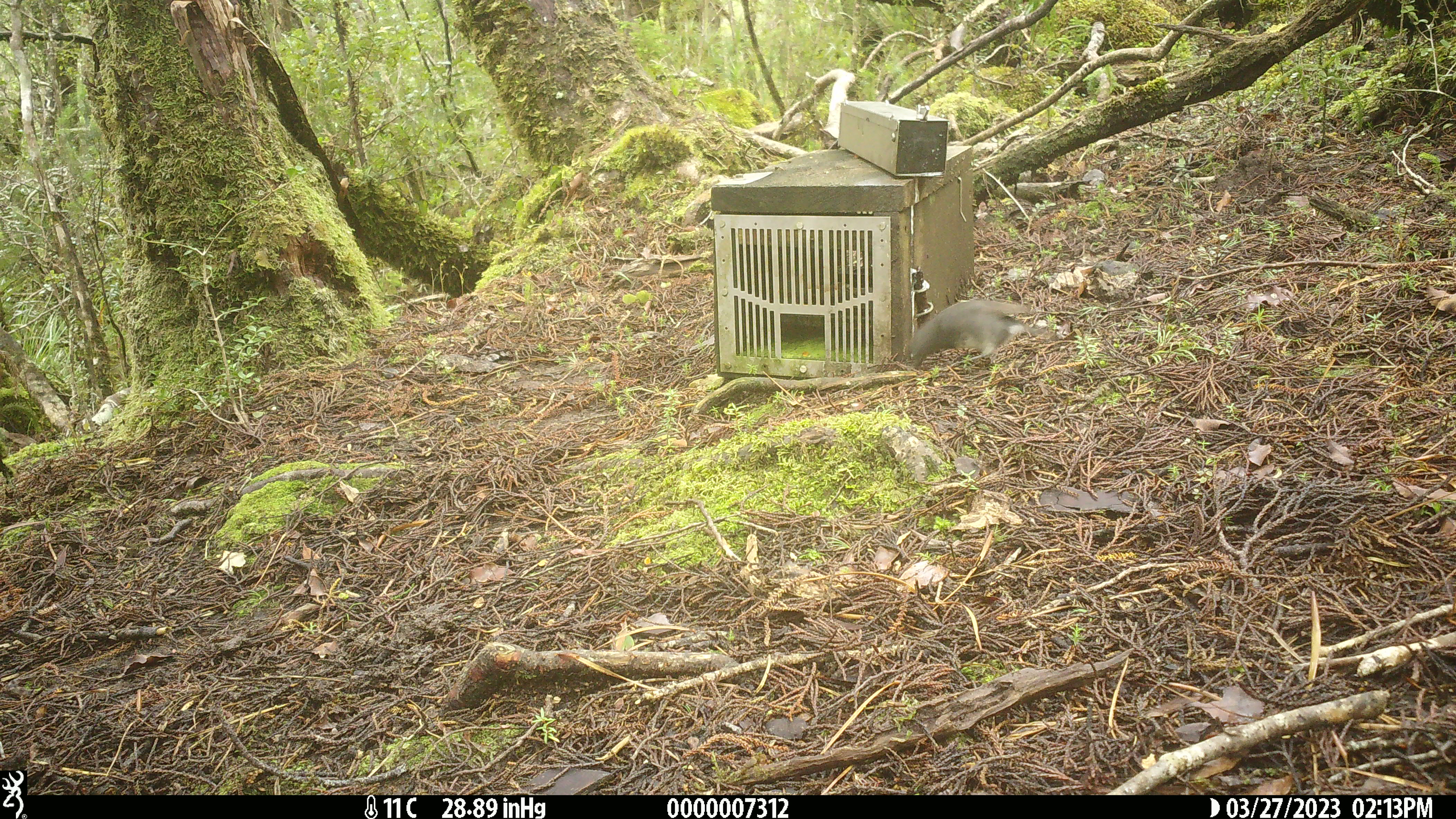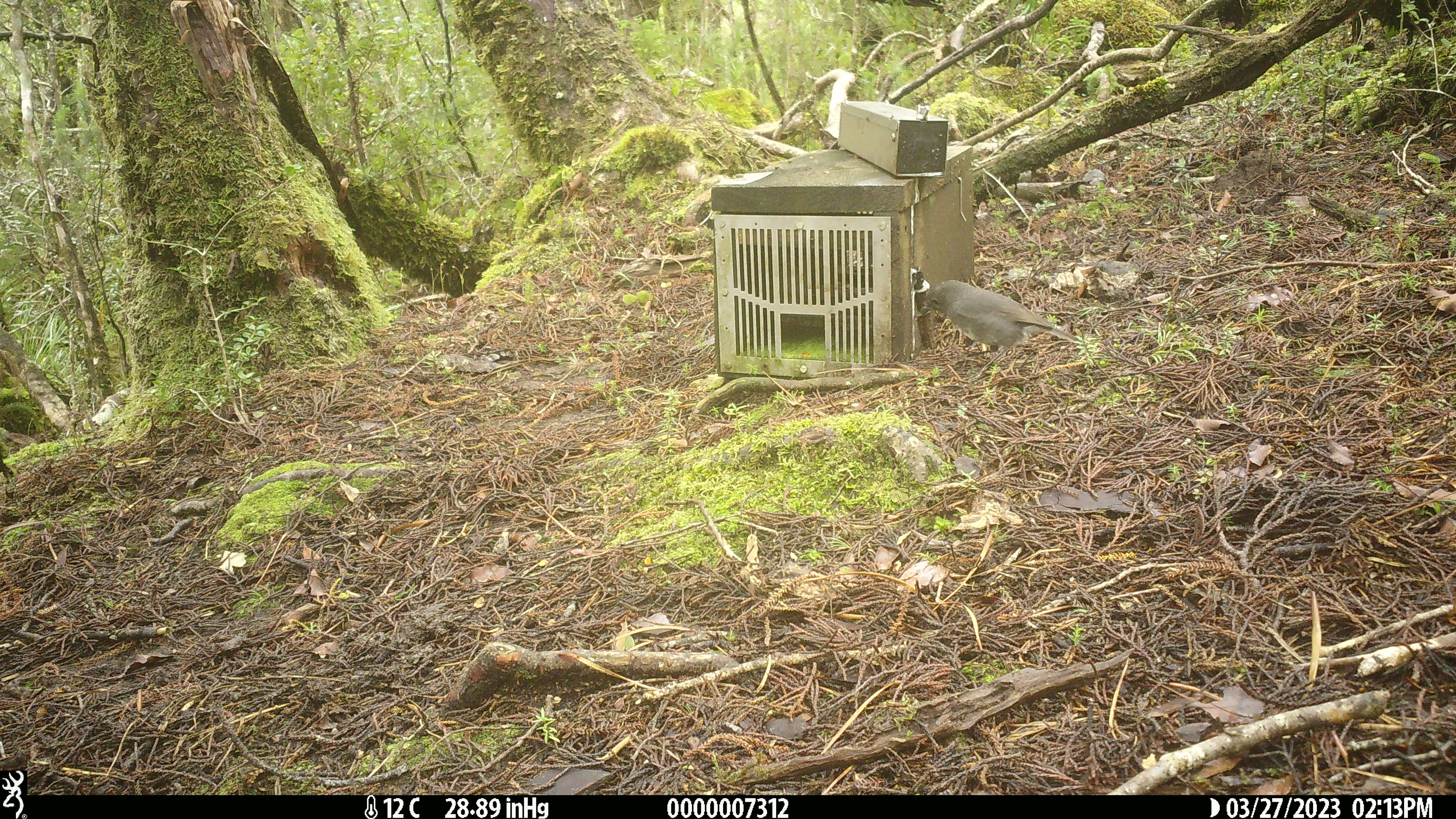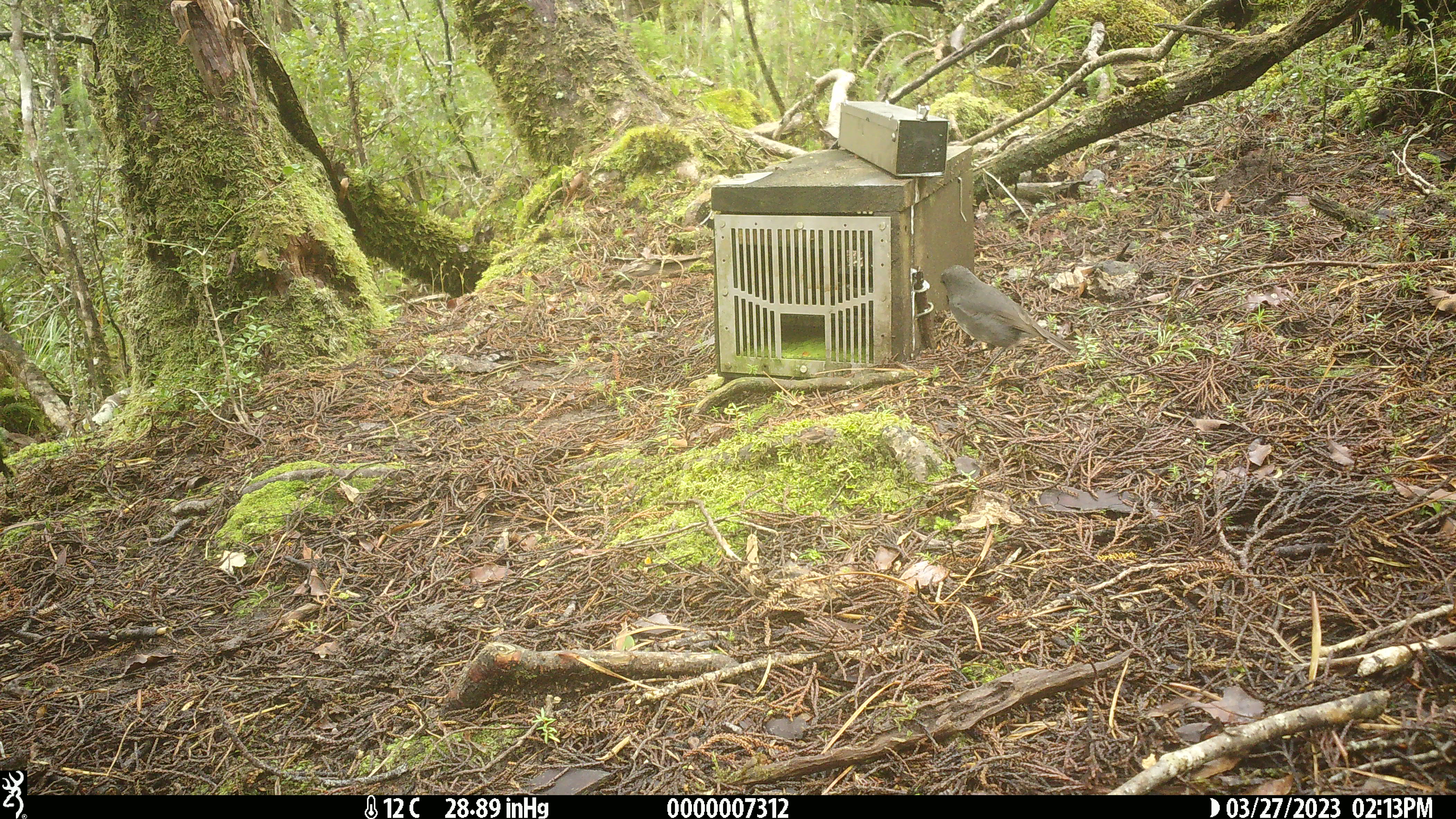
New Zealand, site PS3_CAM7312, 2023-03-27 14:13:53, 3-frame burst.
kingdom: Animalia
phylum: Chordata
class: Aves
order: Passeriformes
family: Petroicidae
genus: Petroica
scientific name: Petroica australis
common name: new zealand robin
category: robin